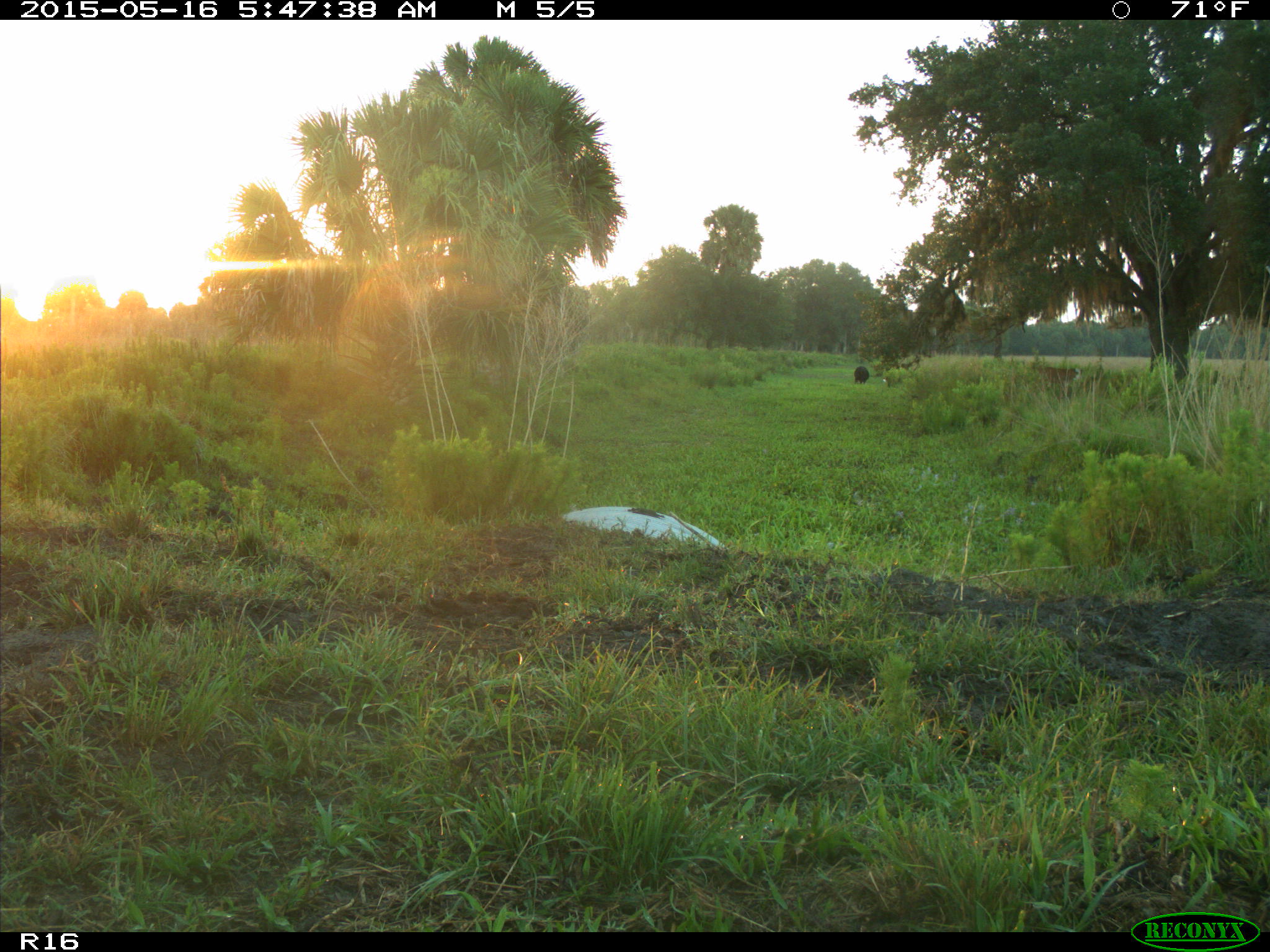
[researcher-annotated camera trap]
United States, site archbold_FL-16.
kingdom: Animalia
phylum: Chordata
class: Mammalia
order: Artiodactyla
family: Bovidae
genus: Bos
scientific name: Bos taurus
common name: domestic cow